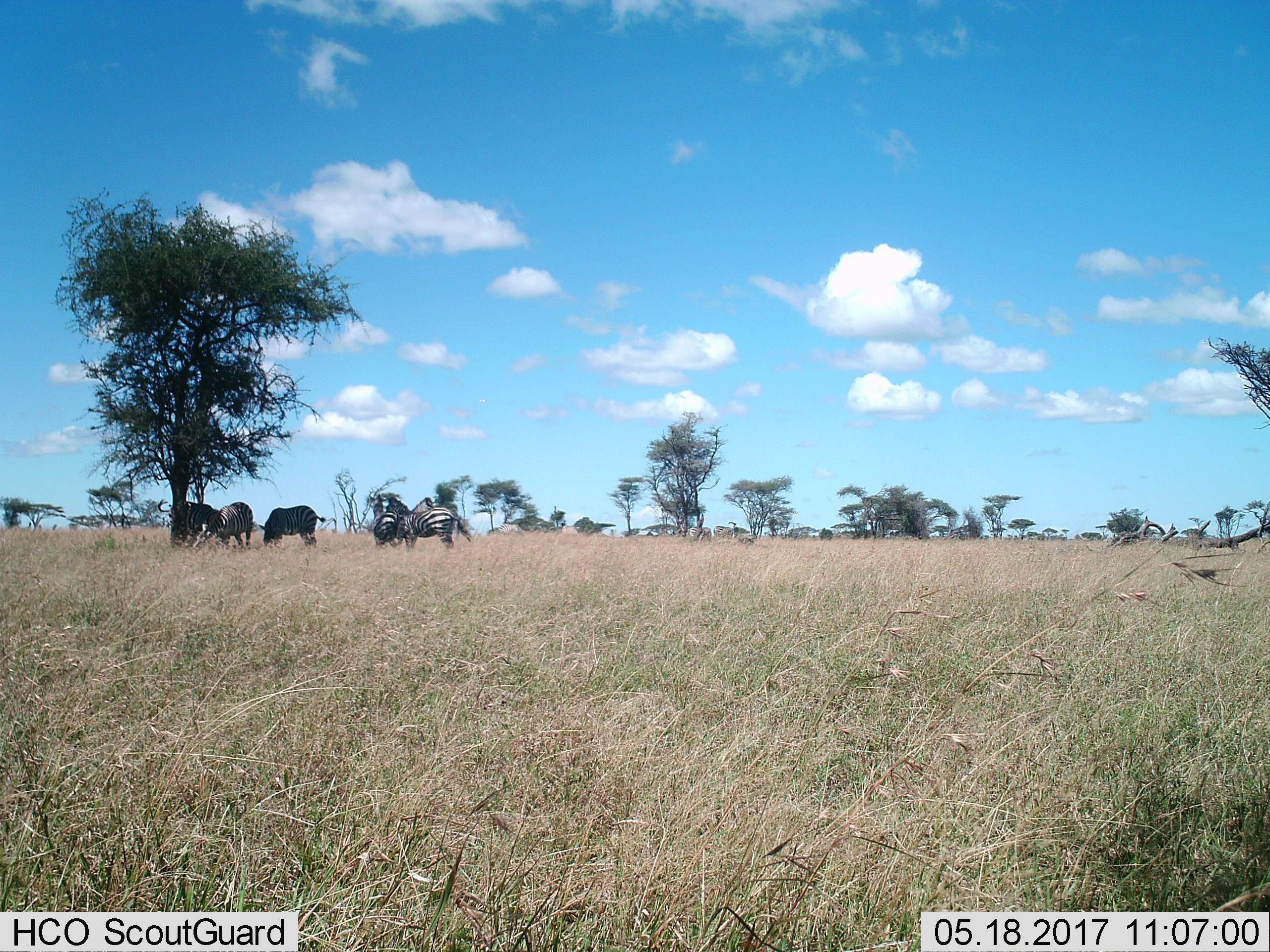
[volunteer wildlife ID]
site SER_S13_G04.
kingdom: Animalia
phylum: Chordata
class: Mammalia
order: Perissodactyla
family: Equidae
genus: Equus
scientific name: Equus quagga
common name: plains zebra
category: zebraplains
Zebraplains (plains zebra) (Equus quagga), count 5. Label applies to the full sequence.